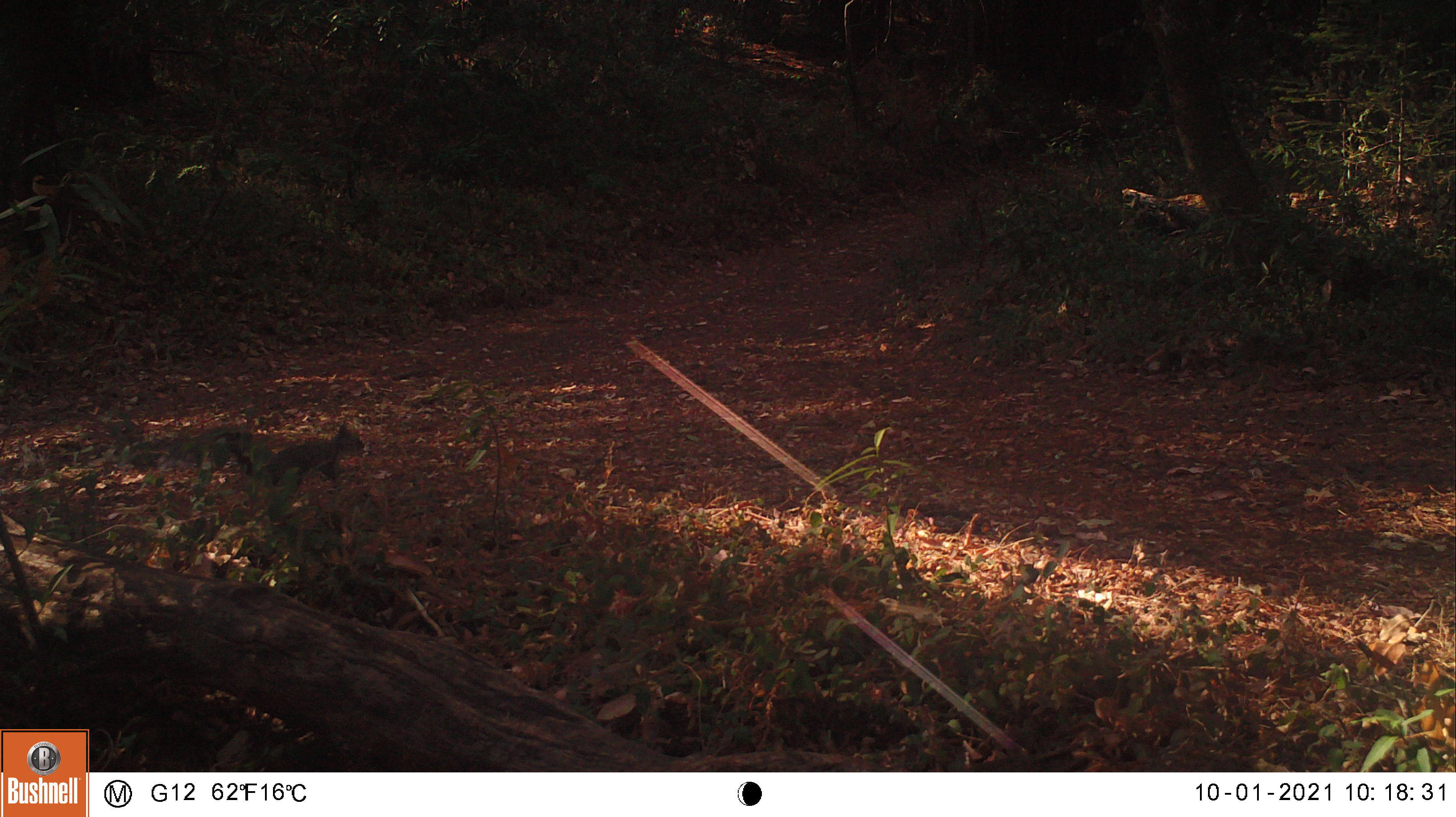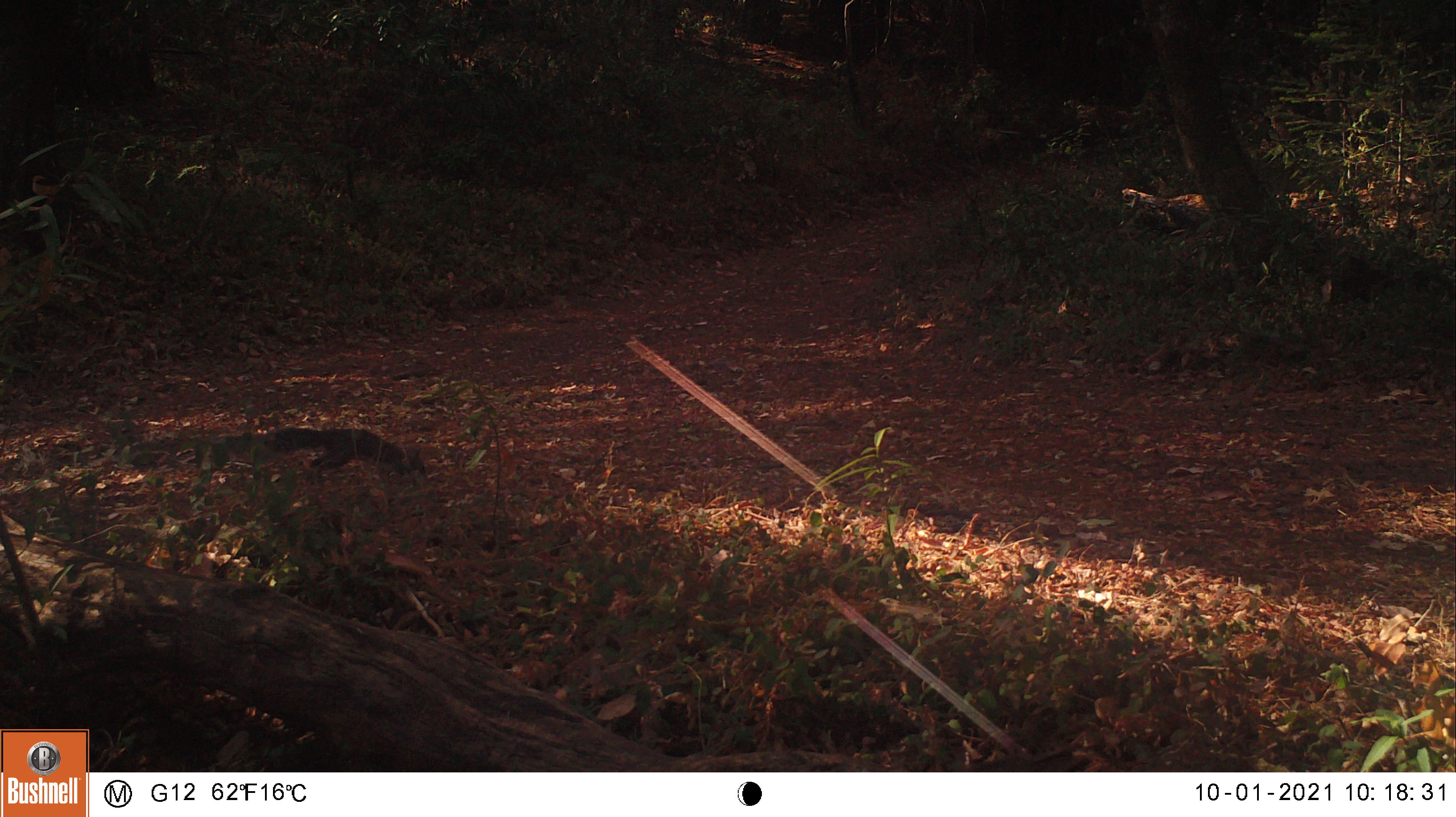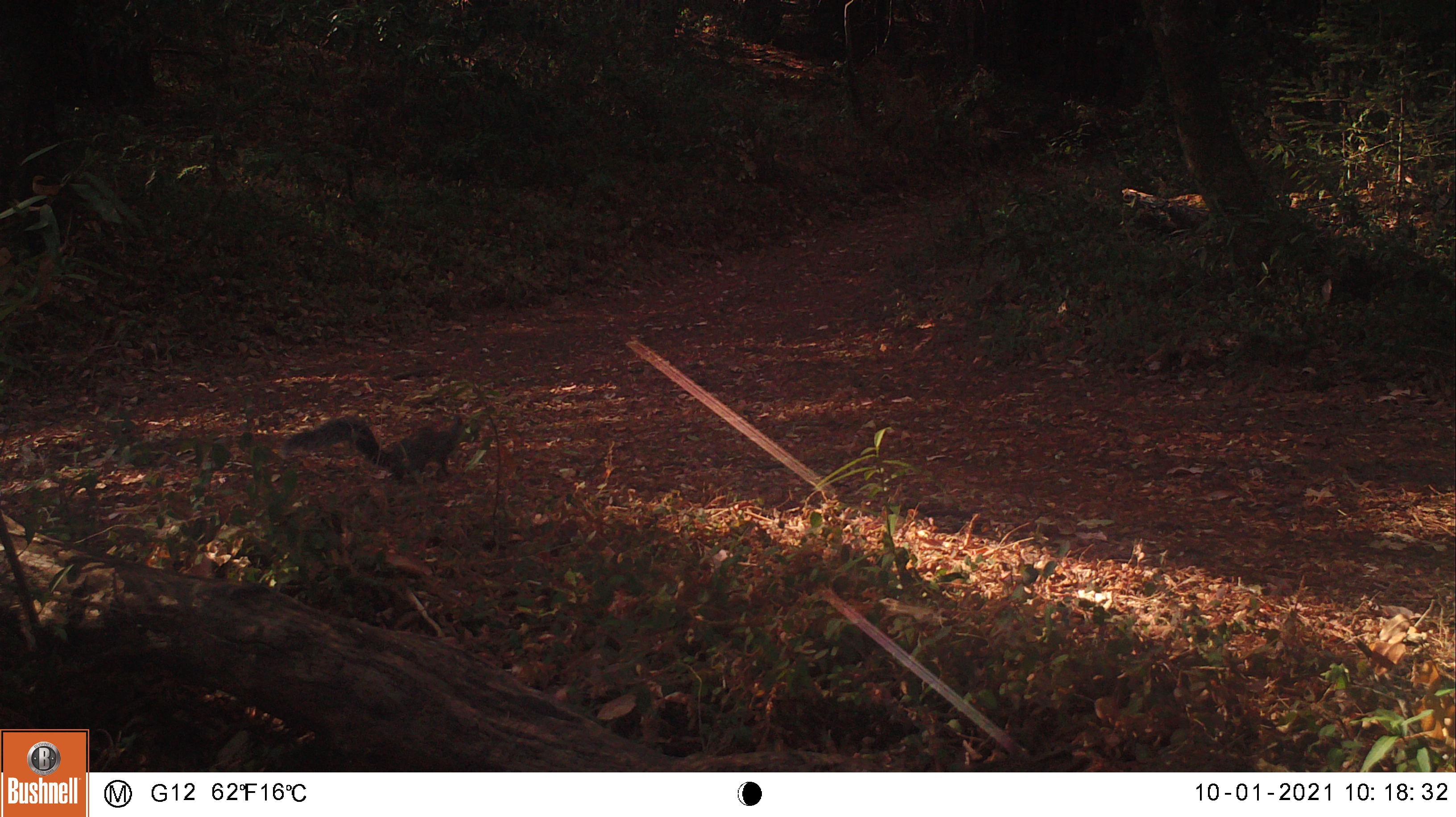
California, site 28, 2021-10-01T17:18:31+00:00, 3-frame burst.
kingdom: Animalia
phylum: Chordata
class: Mammalia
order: Rodentia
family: Sciuridae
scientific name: Sciuridae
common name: squirrel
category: unknown squirrel